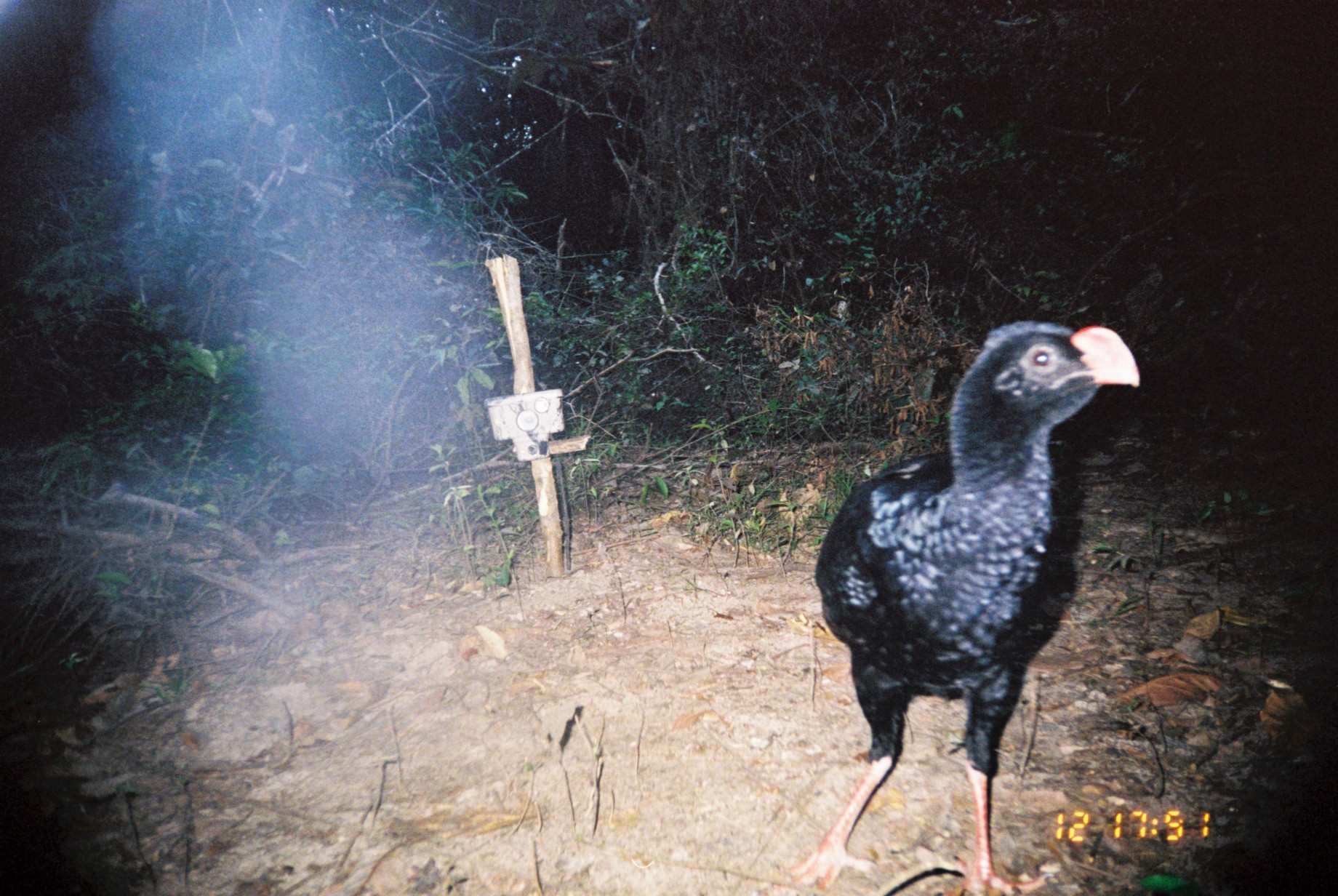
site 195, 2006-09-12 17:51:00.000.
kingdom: Animalia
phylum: Chordata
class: Aves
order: Galliformes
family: Cracidae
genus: Mitu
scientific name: Mitu tuberosum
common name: razor-billed curassow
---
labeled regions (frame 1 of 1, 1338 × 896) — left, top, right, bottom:
mitu tuberosum: 790, 319, 1148, 896